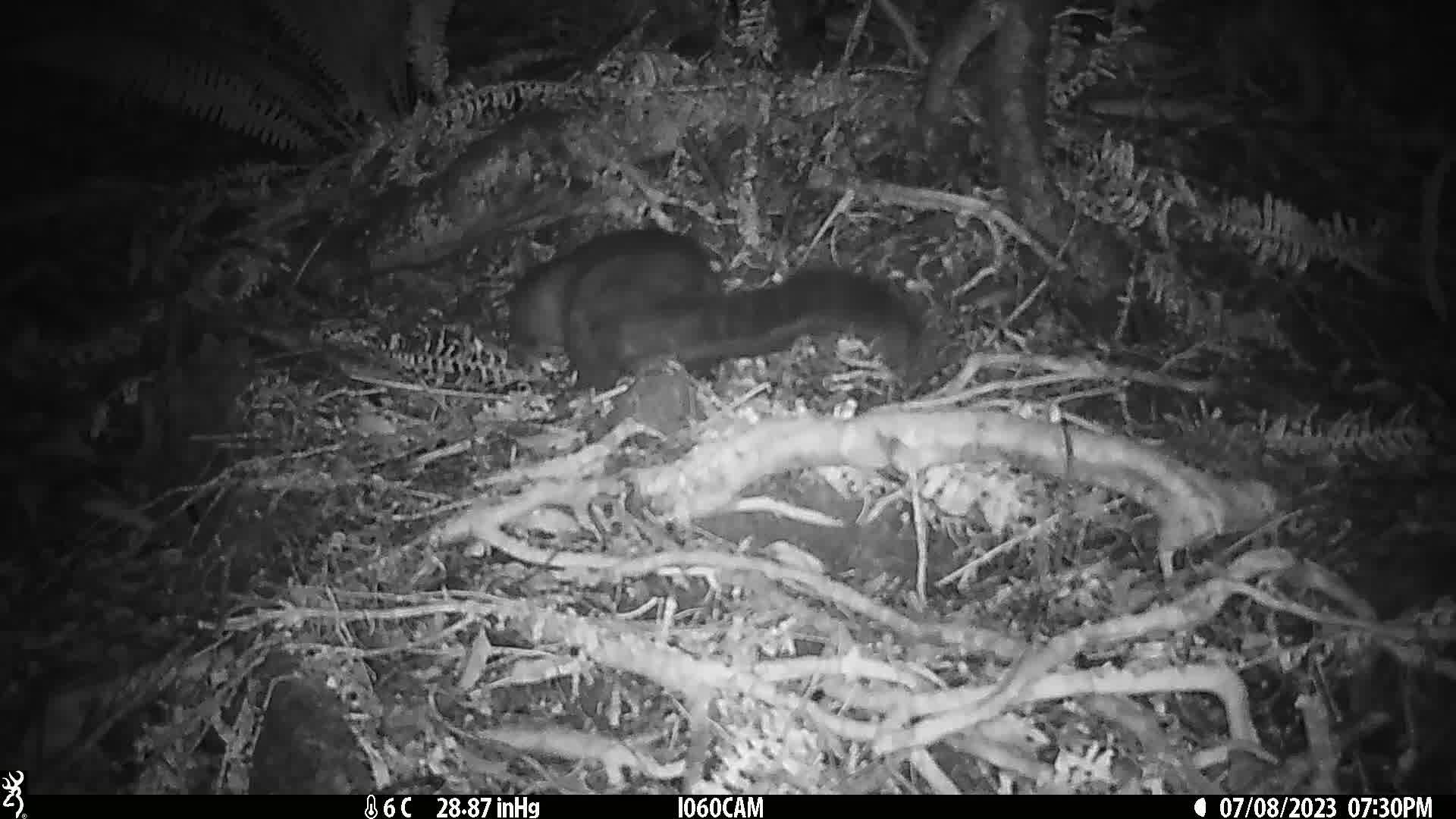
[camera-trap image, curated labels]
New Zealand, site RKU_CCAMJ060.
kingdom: Animalia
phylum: Chordata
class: Mammalia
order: Diprotodontia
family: Phalangeridae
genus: Trichosurus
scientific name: Trichosurus vulpecula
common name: common brushtail possum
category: possum